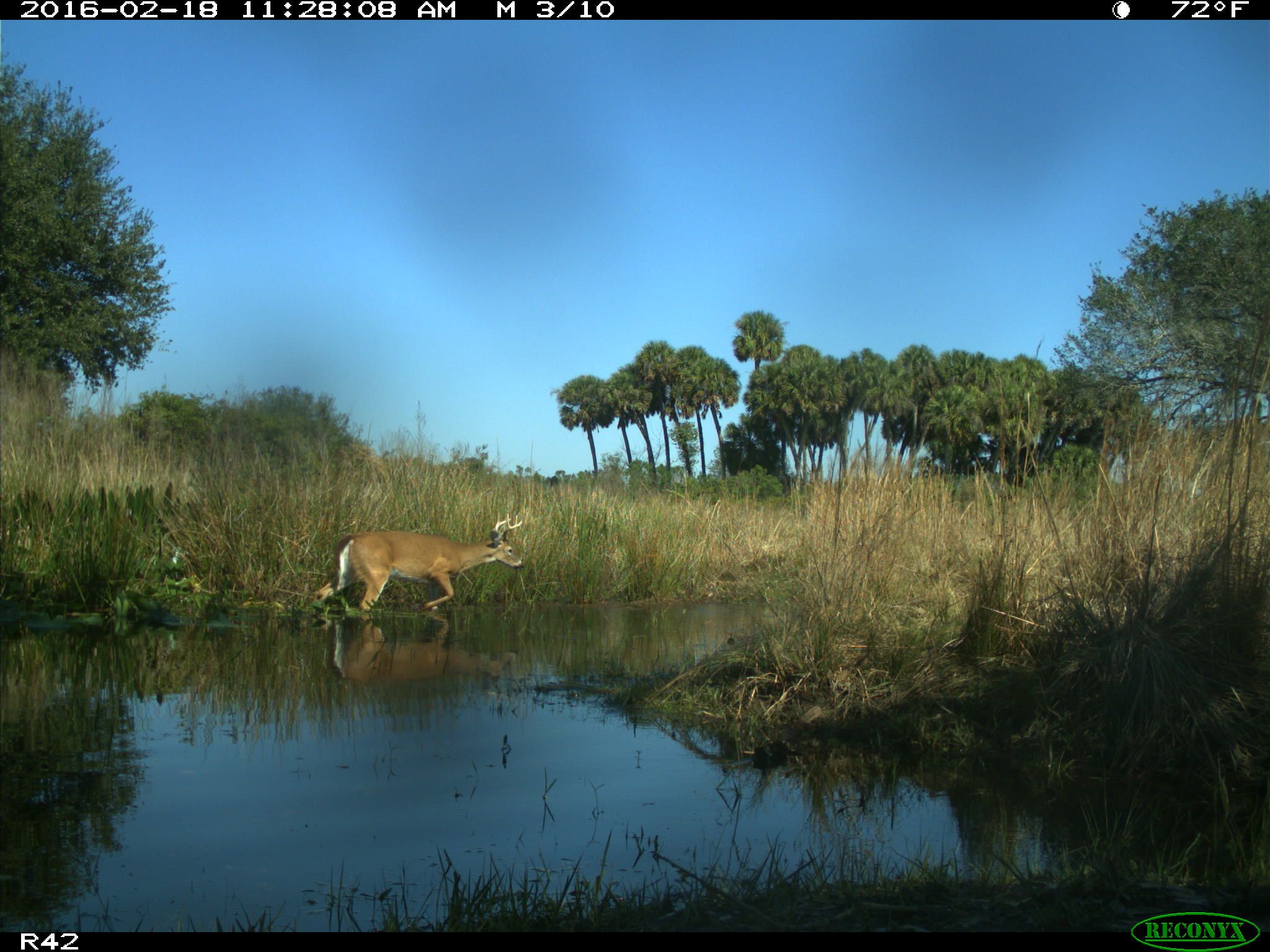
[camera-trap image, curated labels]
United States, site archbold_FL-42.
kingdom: Animalia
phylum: Chordata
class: Mammalia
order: Artiodactyla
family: Cervidae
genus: Odocoileus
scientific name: Odocoileus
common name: deer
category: unidentified deer